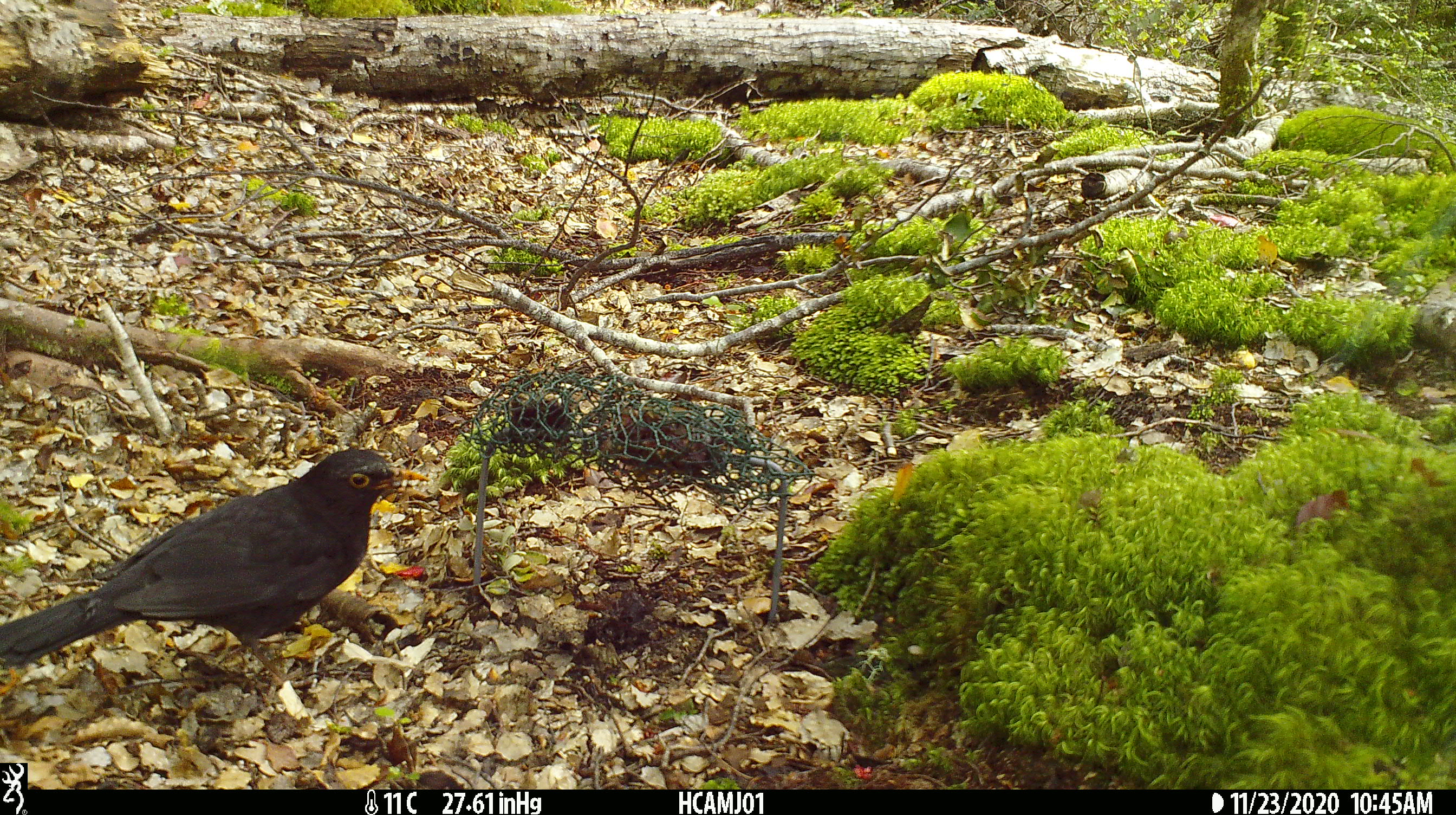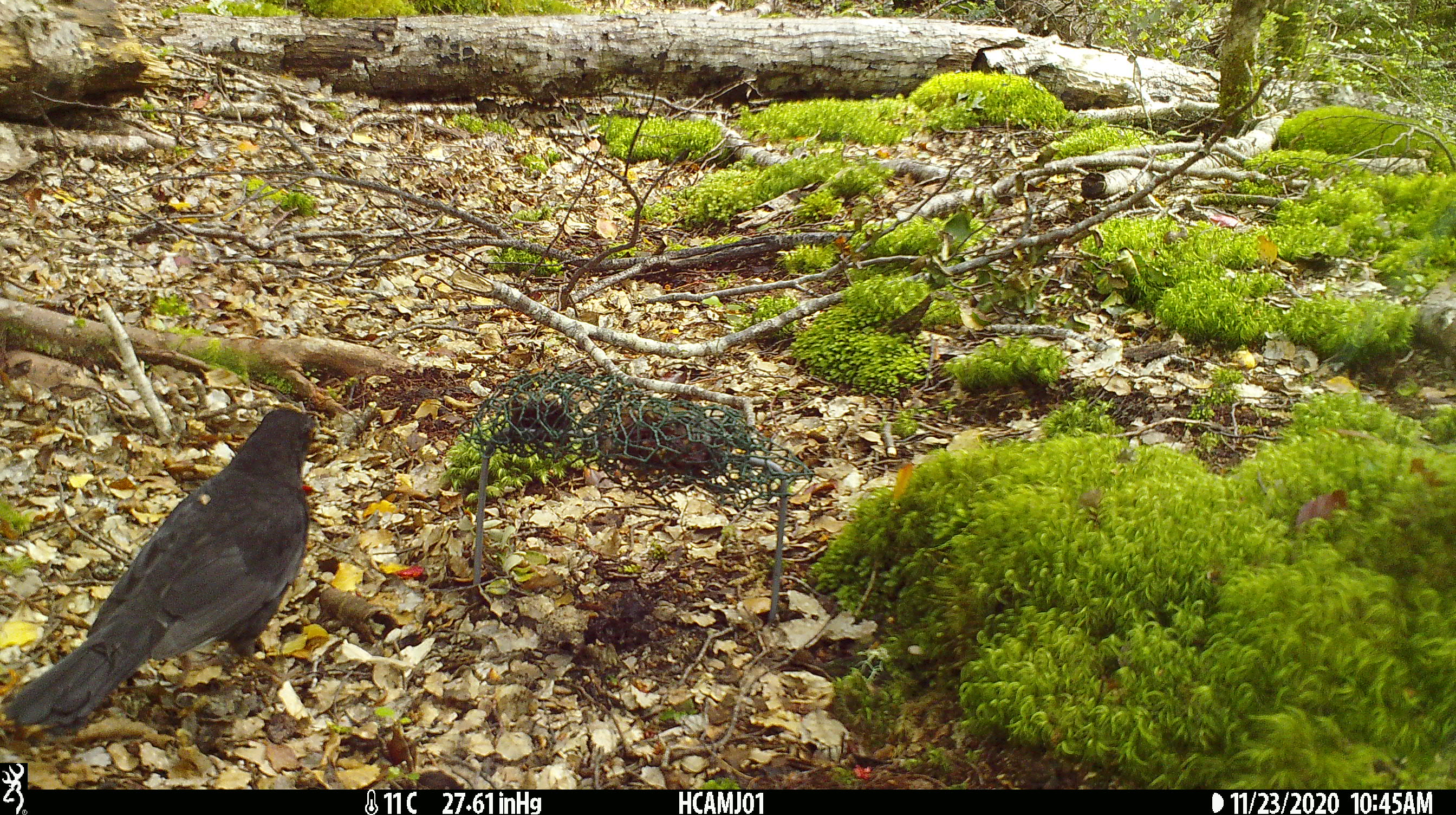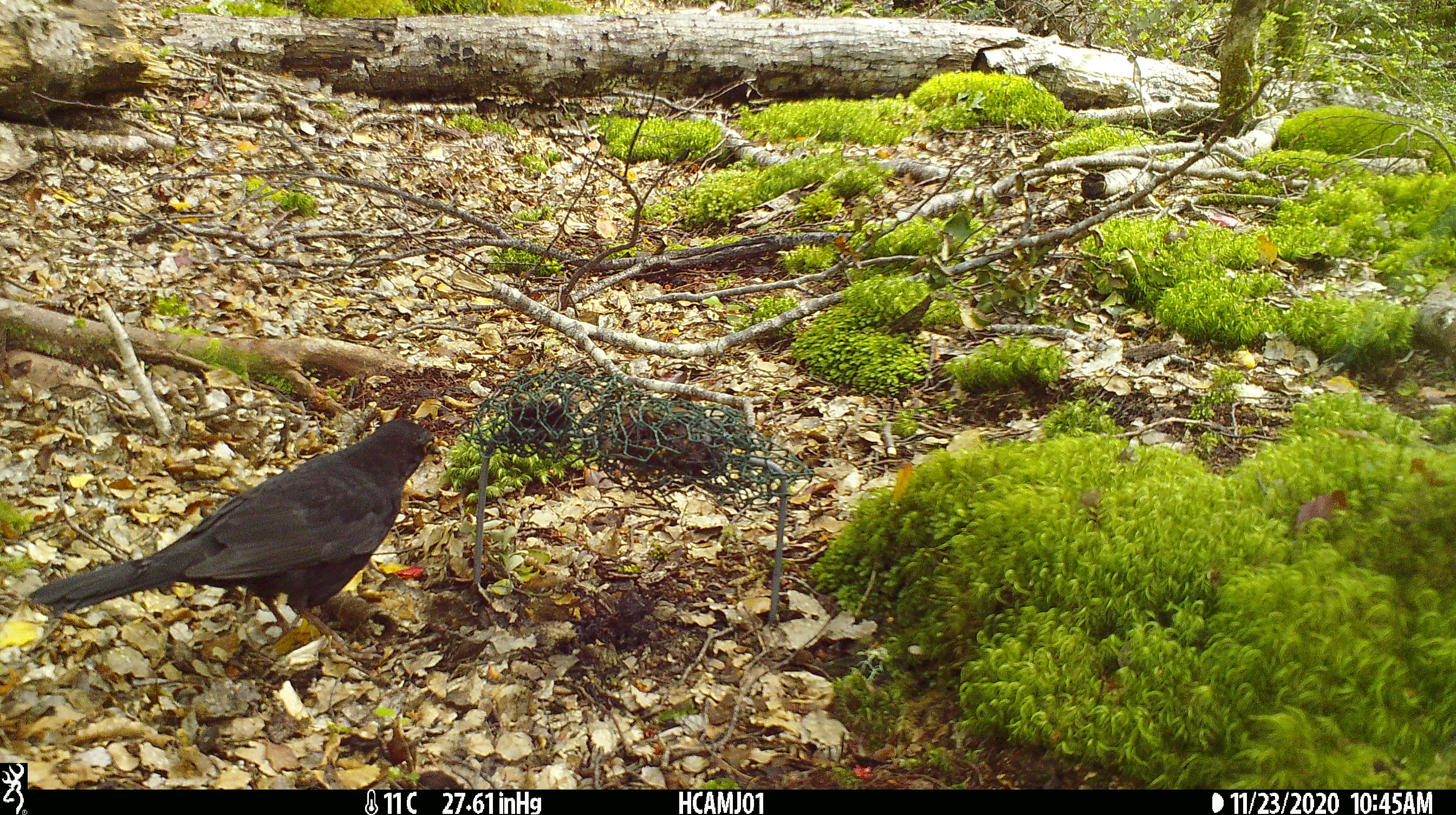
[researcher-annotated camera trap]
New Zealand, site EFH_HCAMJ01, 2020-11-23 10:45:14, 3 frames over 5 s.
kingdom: Animalia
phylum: Chordata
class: Aves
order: Passeriformes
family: Turdidae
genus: Turdus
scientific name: Turdus merula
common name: eurasian blackbird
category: blackbird